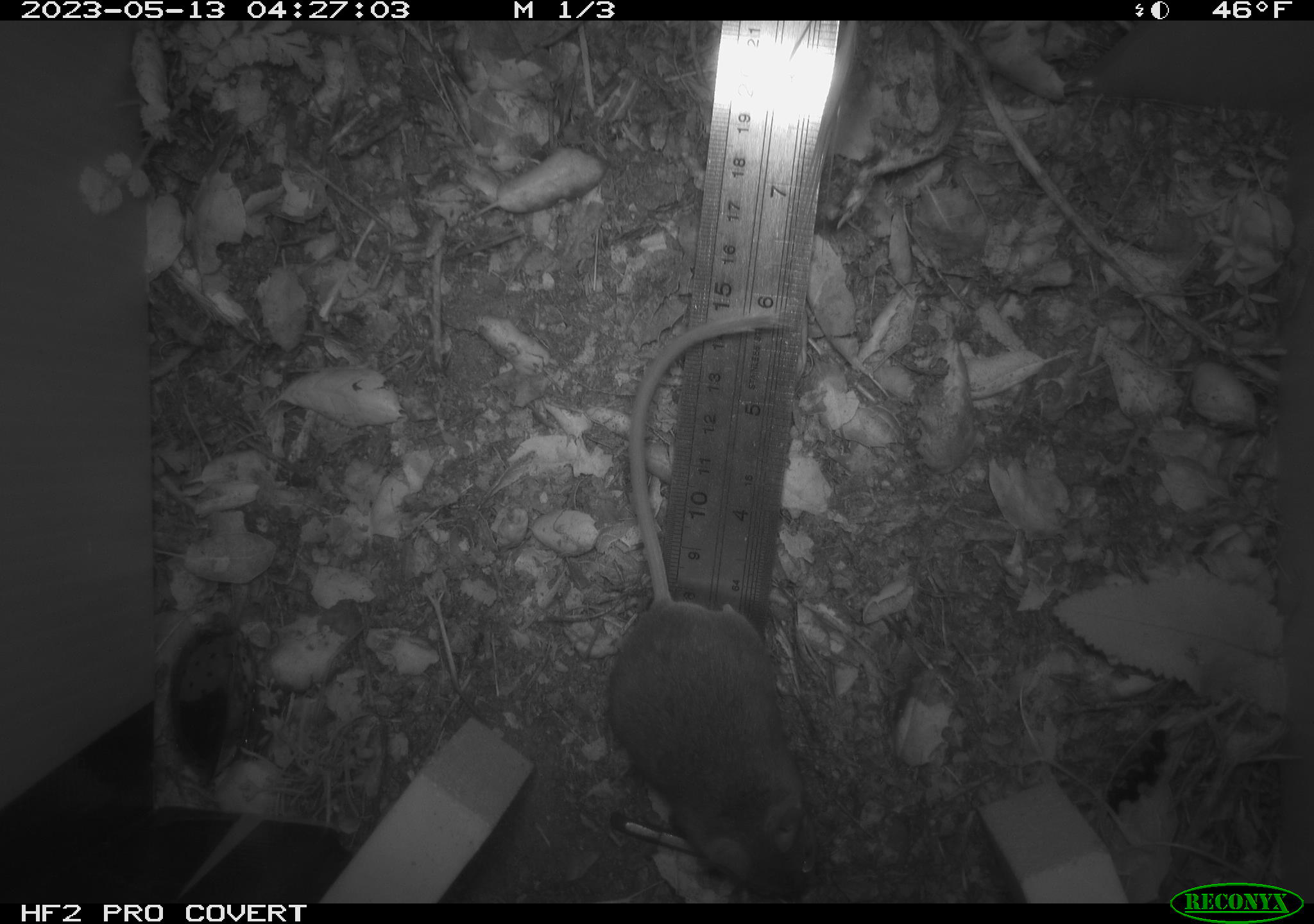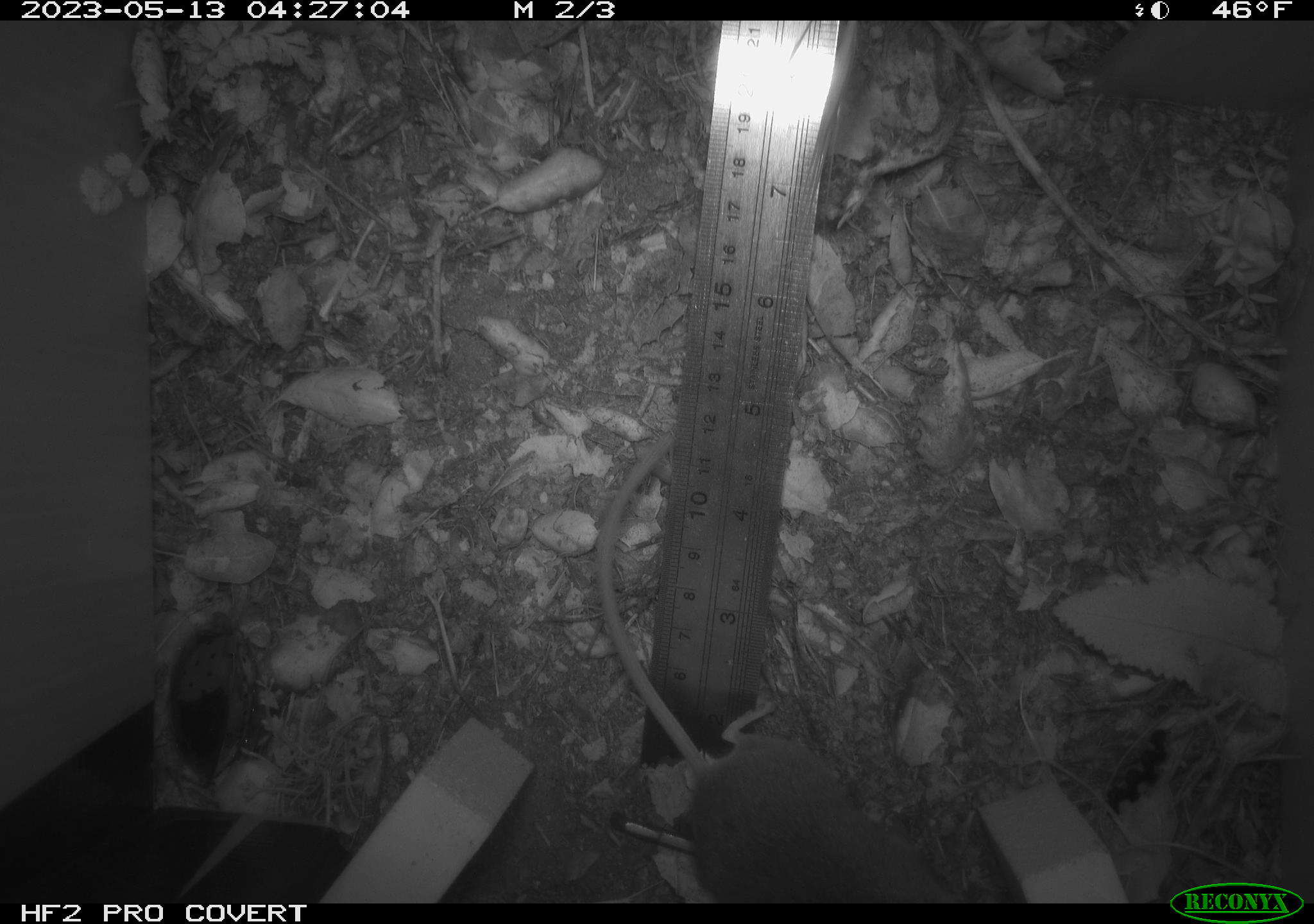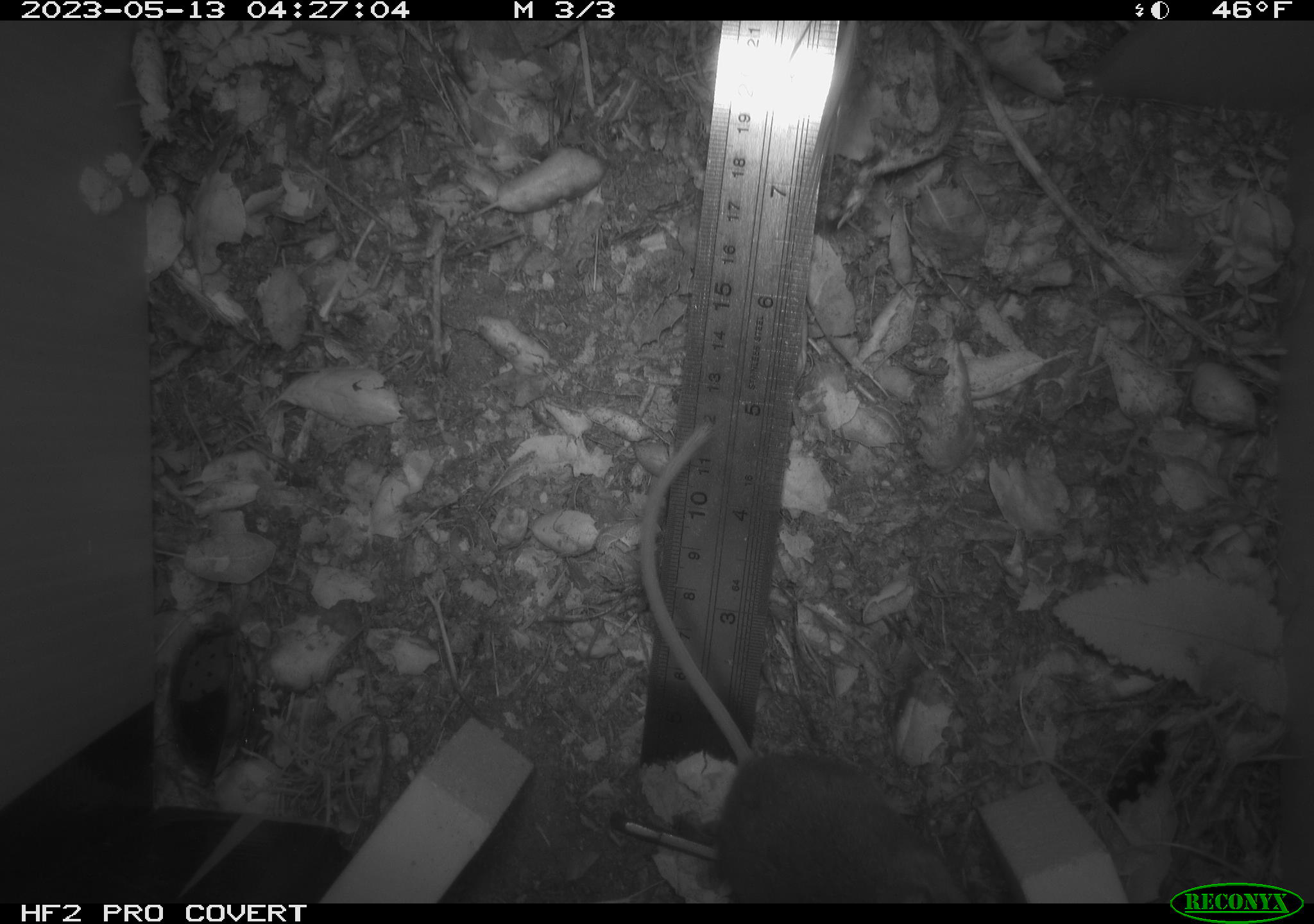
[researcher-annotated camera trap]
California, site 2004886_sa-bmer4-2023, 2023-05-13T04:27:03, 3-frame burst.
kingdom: Animalia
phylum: Chordata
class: Mammalia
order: Rodentia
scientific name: Rodentia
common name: mouse species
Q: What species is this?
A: Mouse species (Rodentia).